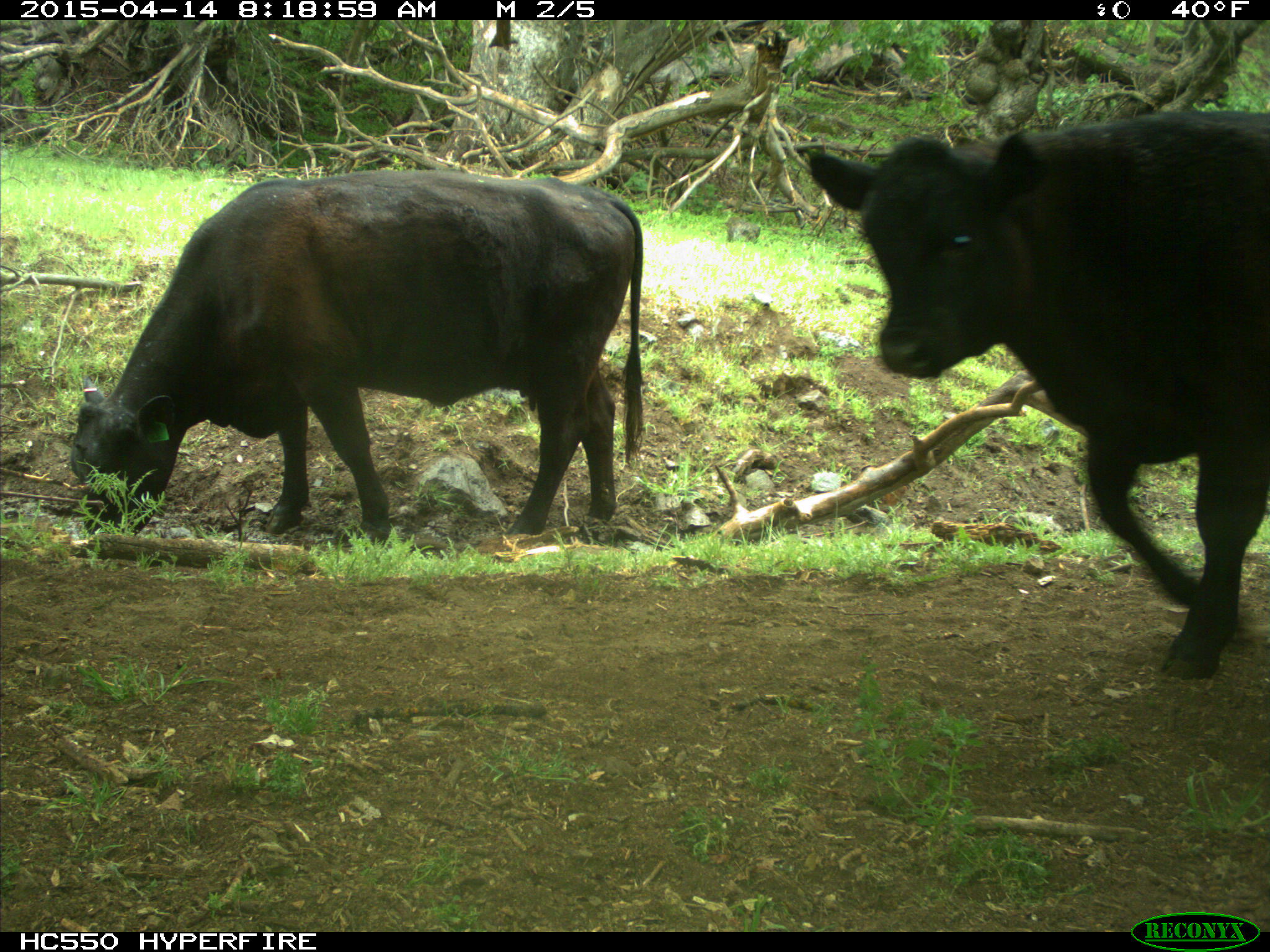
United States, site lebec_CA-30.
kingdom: Animalia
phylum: Chordata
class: Mammalia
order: Artiodactyla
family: Bovidae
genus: Bos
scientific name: Bos taurus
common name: domestic cow